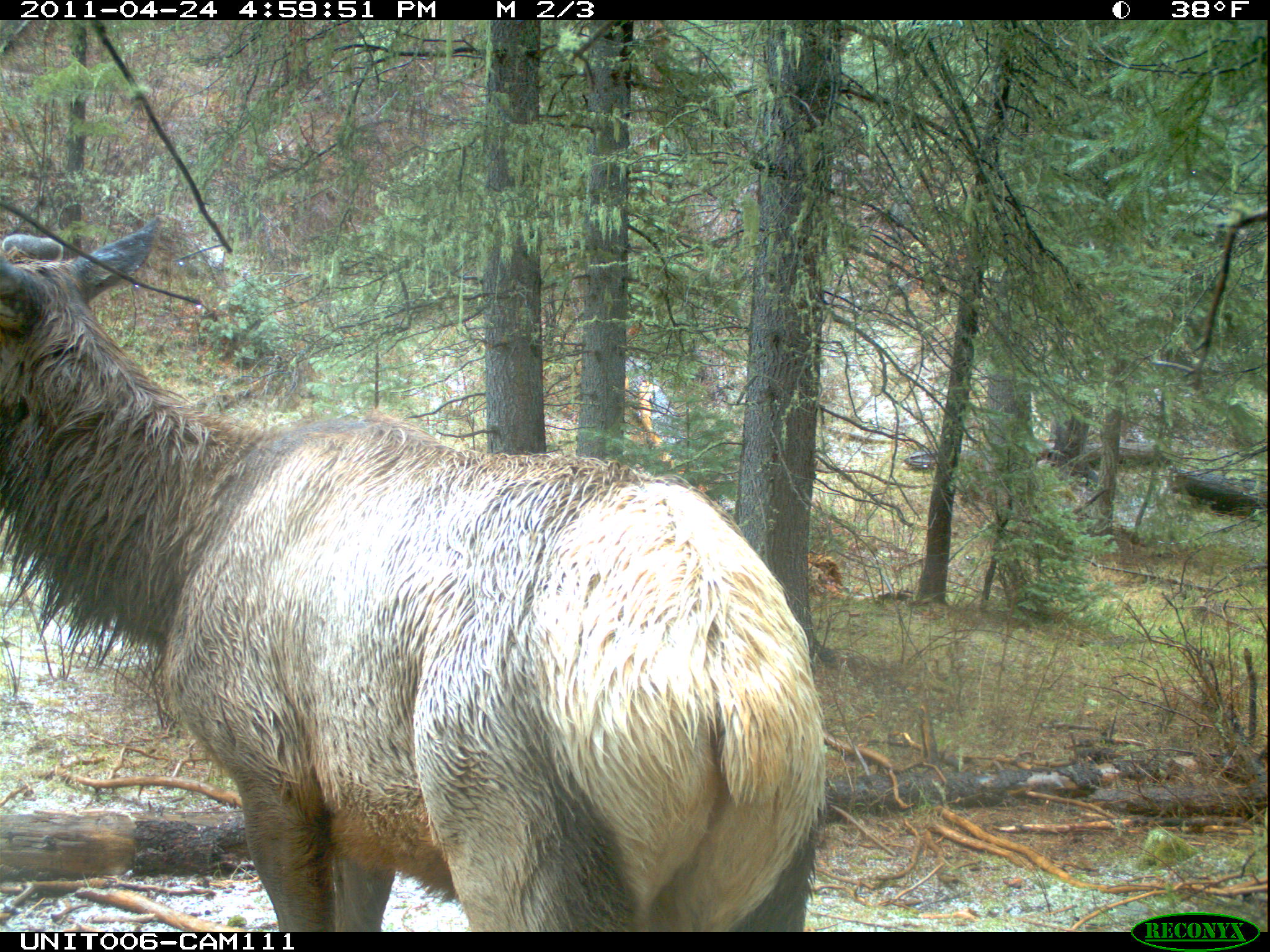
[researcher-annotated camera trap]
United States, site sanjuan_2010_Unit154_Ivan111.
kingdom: Animalia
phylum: Chordata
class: Mammalia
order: Artiodactyla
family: Cervidae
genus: Cervus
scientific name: Cervus elaphus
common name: red deer